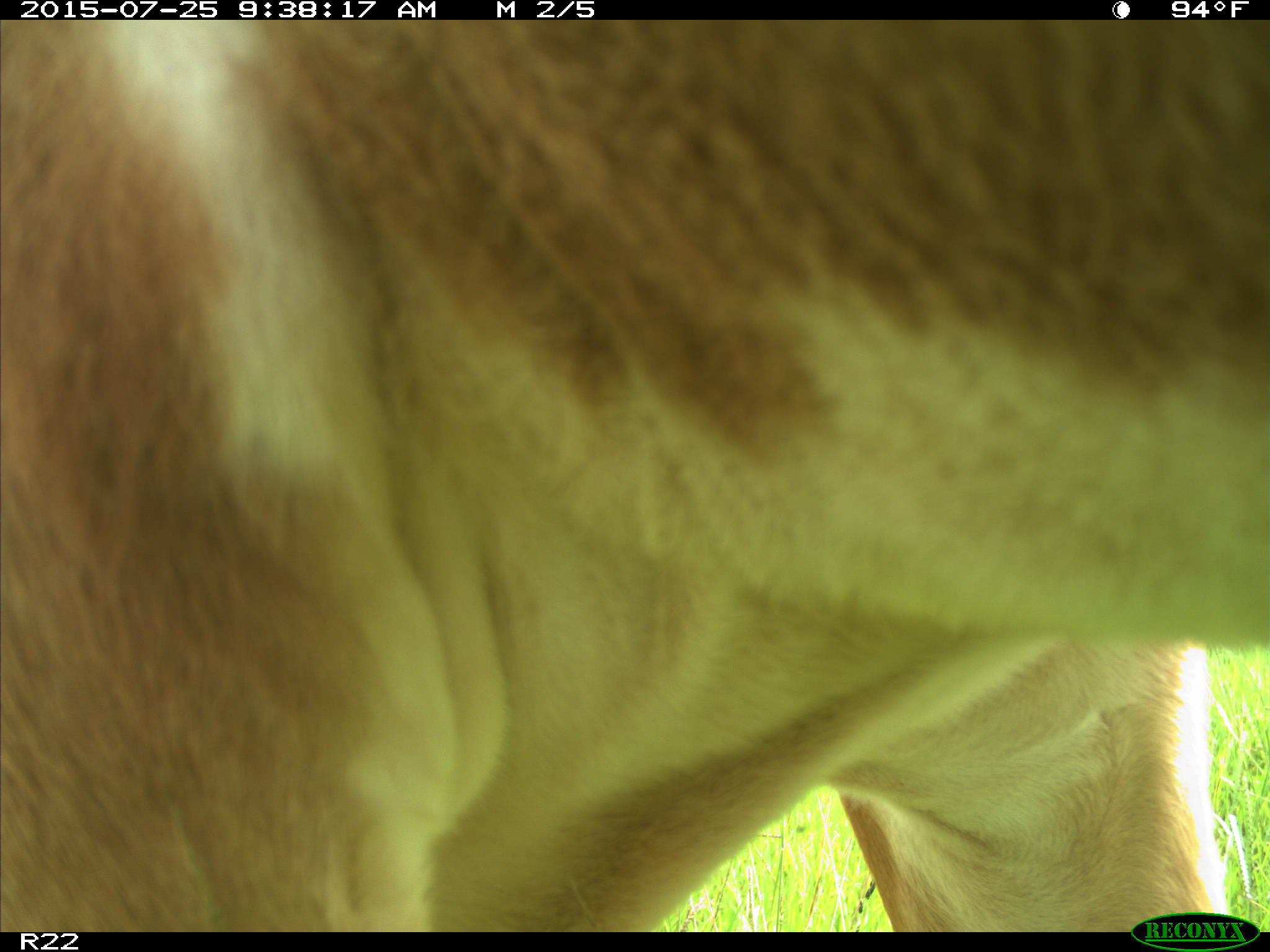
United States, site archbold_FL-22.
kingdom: Animalia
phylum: Chordata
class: Mammalia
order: Artiodactyla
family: Bovidae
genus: Bos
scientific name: Bos taurus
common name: domestic cow